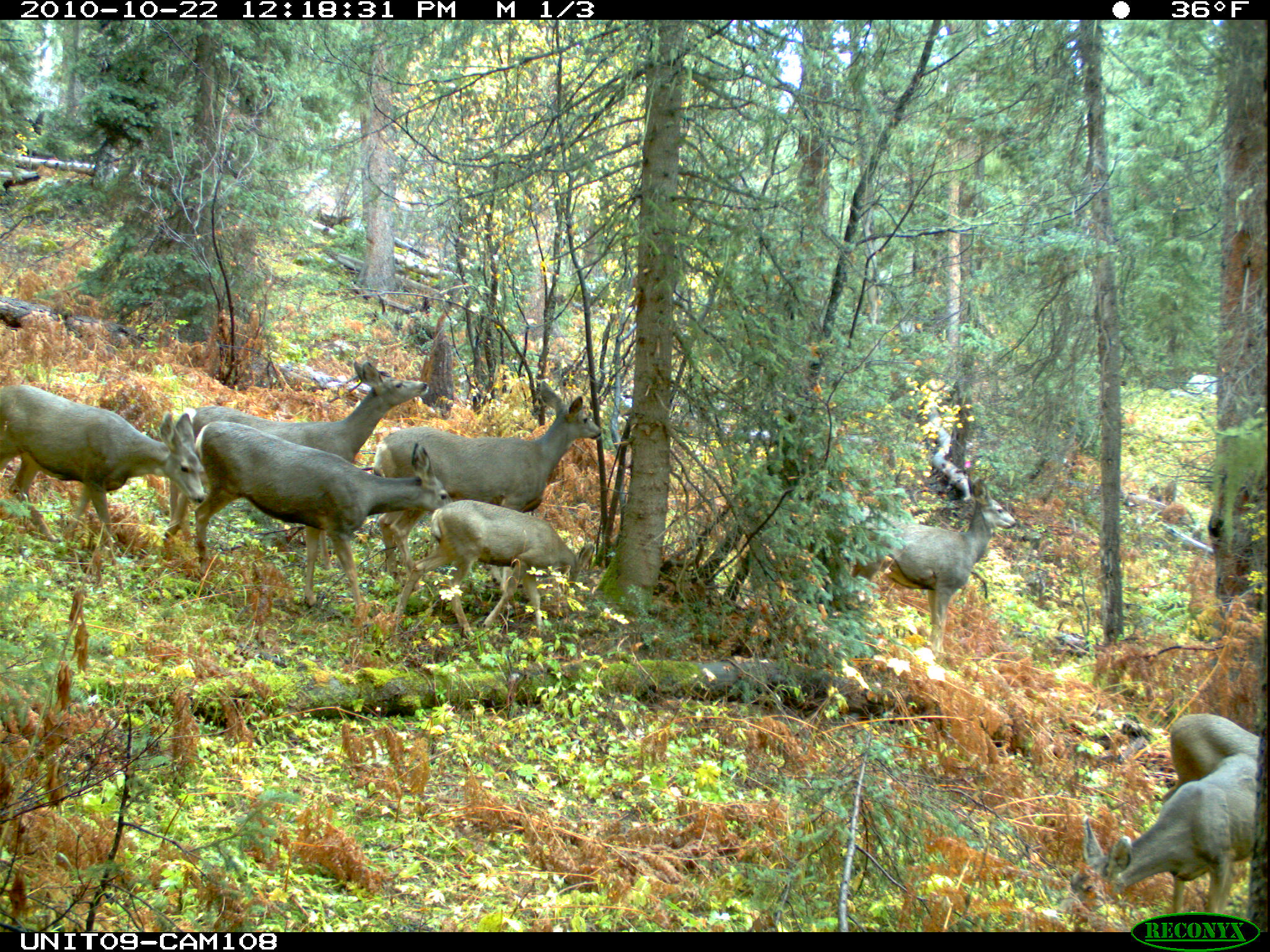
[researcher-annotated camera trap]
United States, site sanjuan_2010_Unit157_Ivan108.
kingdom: Animalia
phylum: Chordata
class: Mammalia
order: Artiodactyla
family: Cervidae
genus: Odocoileus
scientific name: Odocoileus hemionus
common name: mule deer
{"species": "Odocoileus hemionus (mule deer)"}